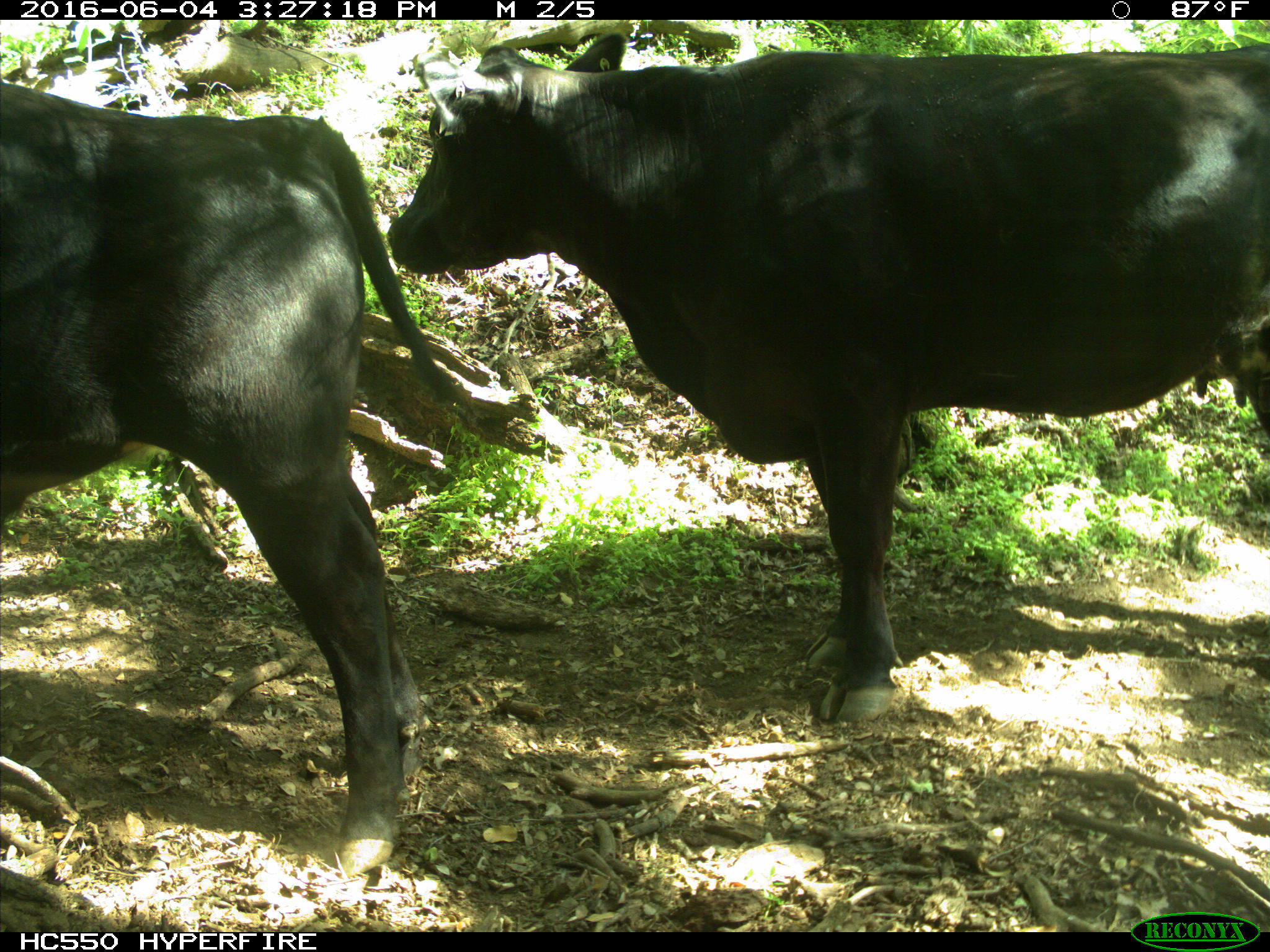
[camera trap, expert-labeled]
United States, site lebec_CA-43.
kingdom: Animalia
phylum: Chordata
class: Mammalia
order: Artiodactyla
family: Bovidae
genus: Bos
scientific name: Bos taurus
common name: domestic cow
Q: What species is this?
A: Bos taurus (domestic cow).